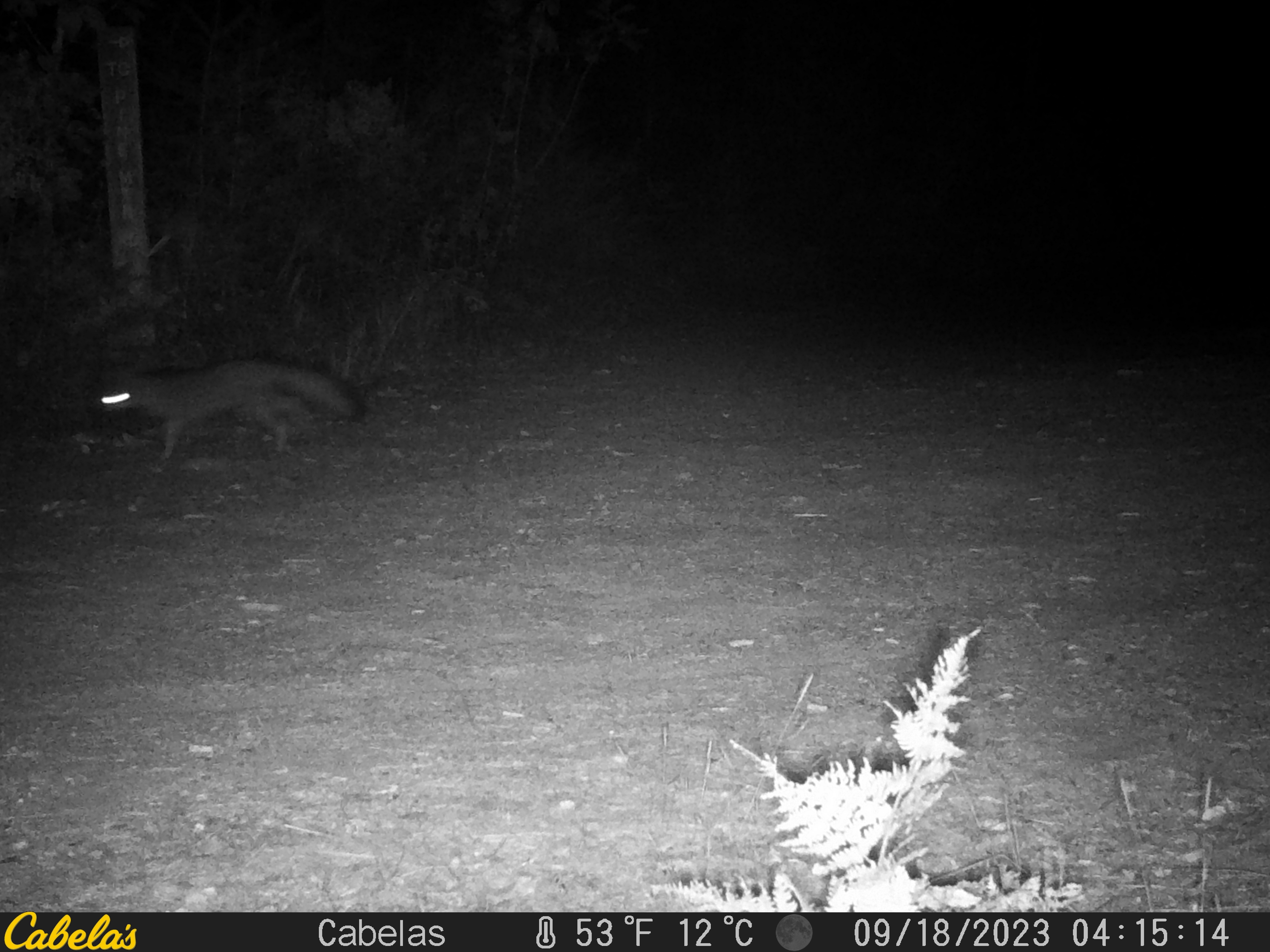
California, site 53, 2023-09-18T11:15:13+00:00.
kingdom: Animalia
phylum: Chordata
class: Mammalia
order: Carnivora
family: Canidae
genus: Urocyon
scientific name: Urocyon cinereoargenteus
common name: gray fox